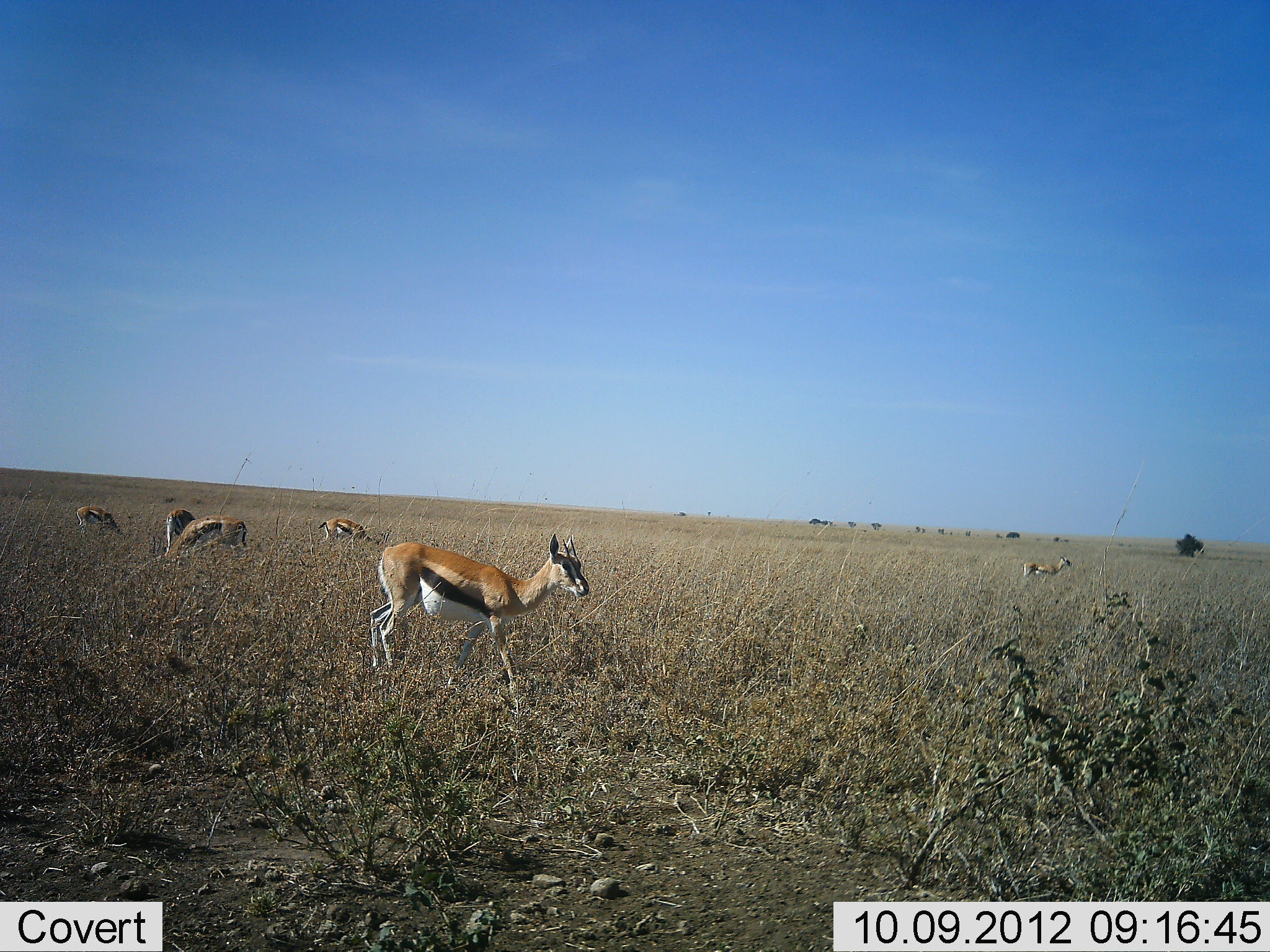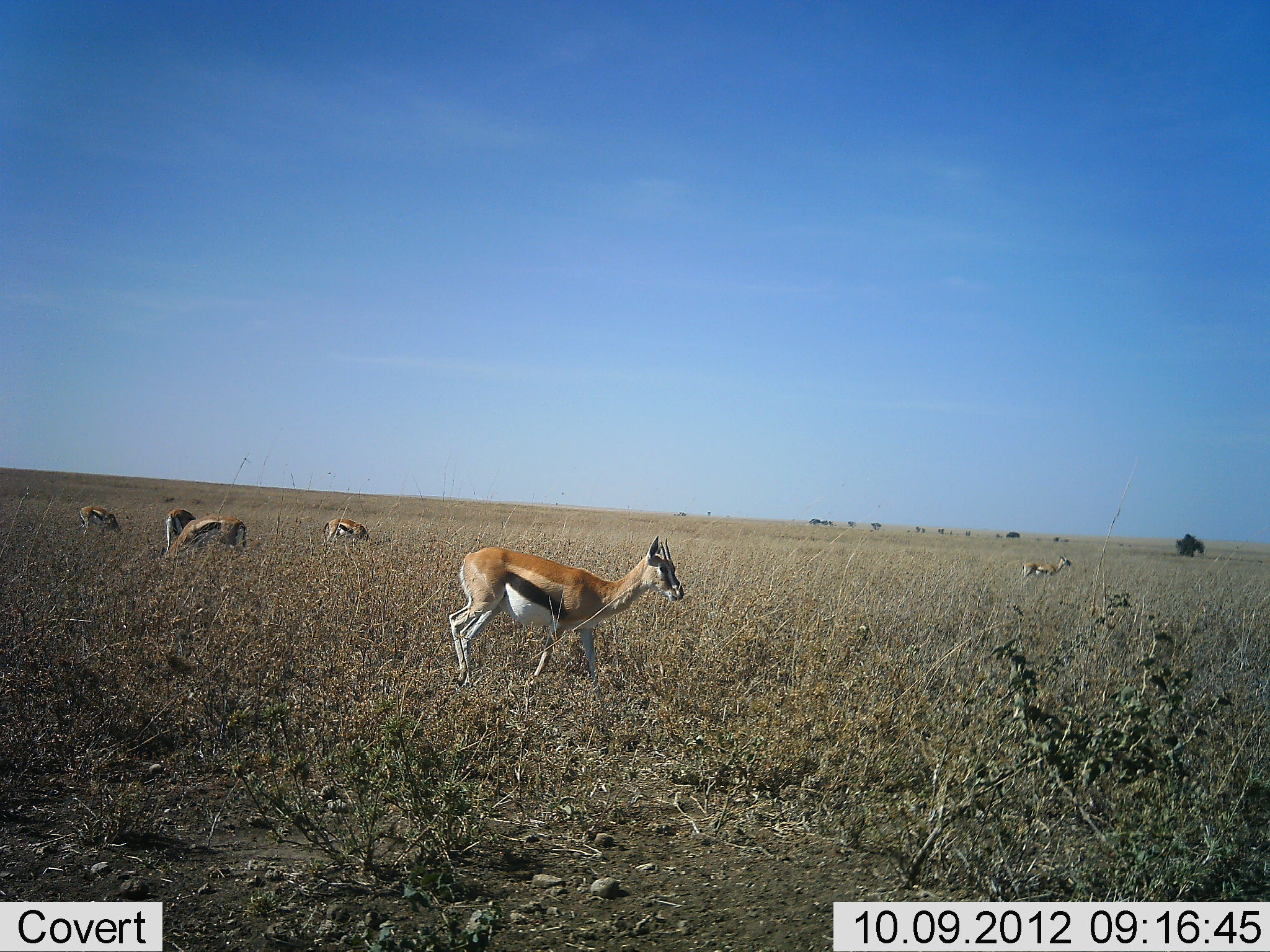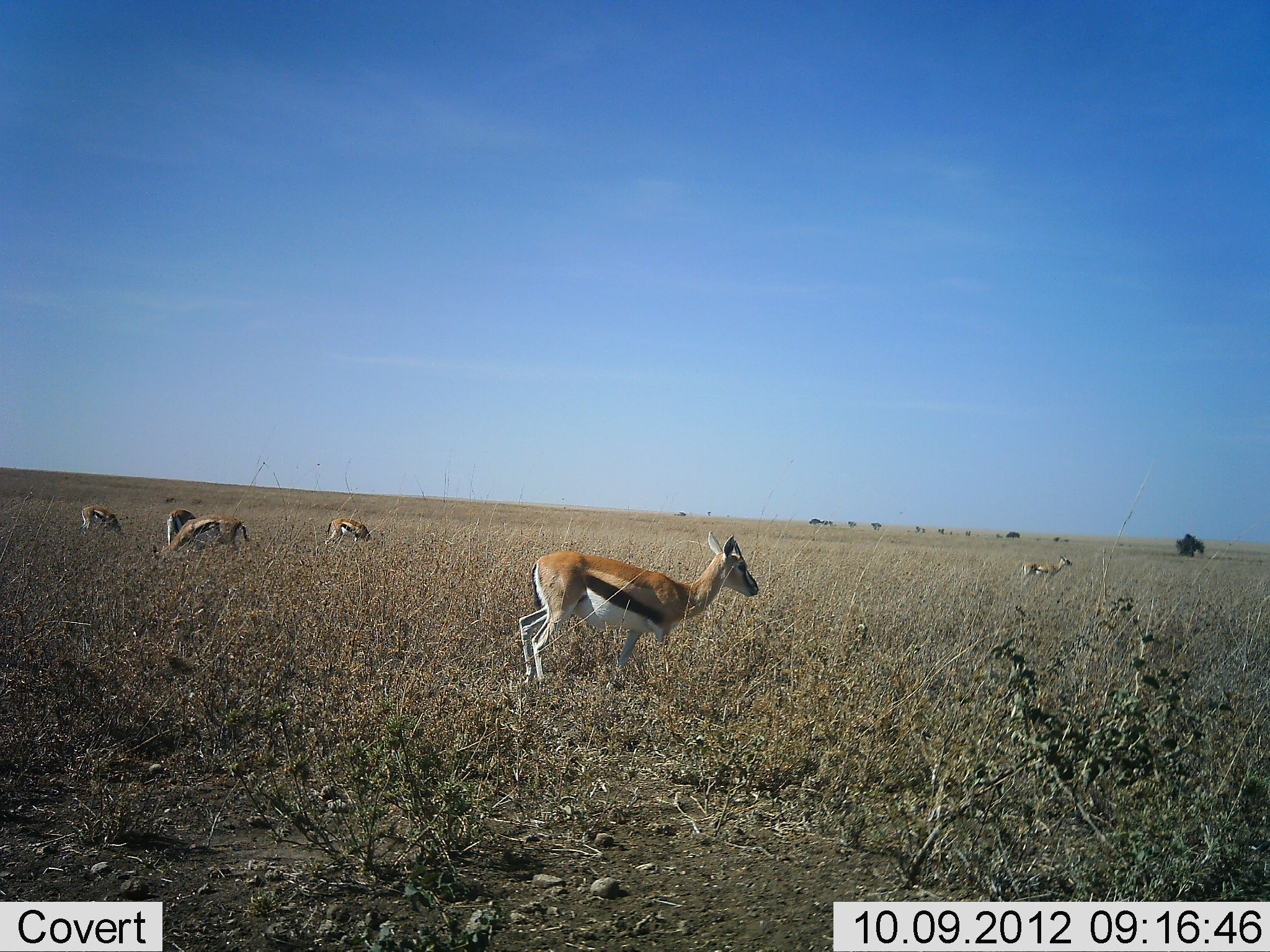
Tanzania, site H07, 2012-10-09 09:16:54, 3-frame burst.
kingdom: Animalia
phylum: Chordata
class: Mammalia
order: Artiodactyla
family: Bovidae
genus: Eudorcas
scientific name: Eudorcas thomsonii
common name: thomson's gazelle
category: gazellethomsons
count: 6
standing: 50%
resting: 0%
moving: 90%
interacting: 10%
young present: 0%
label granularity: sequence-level